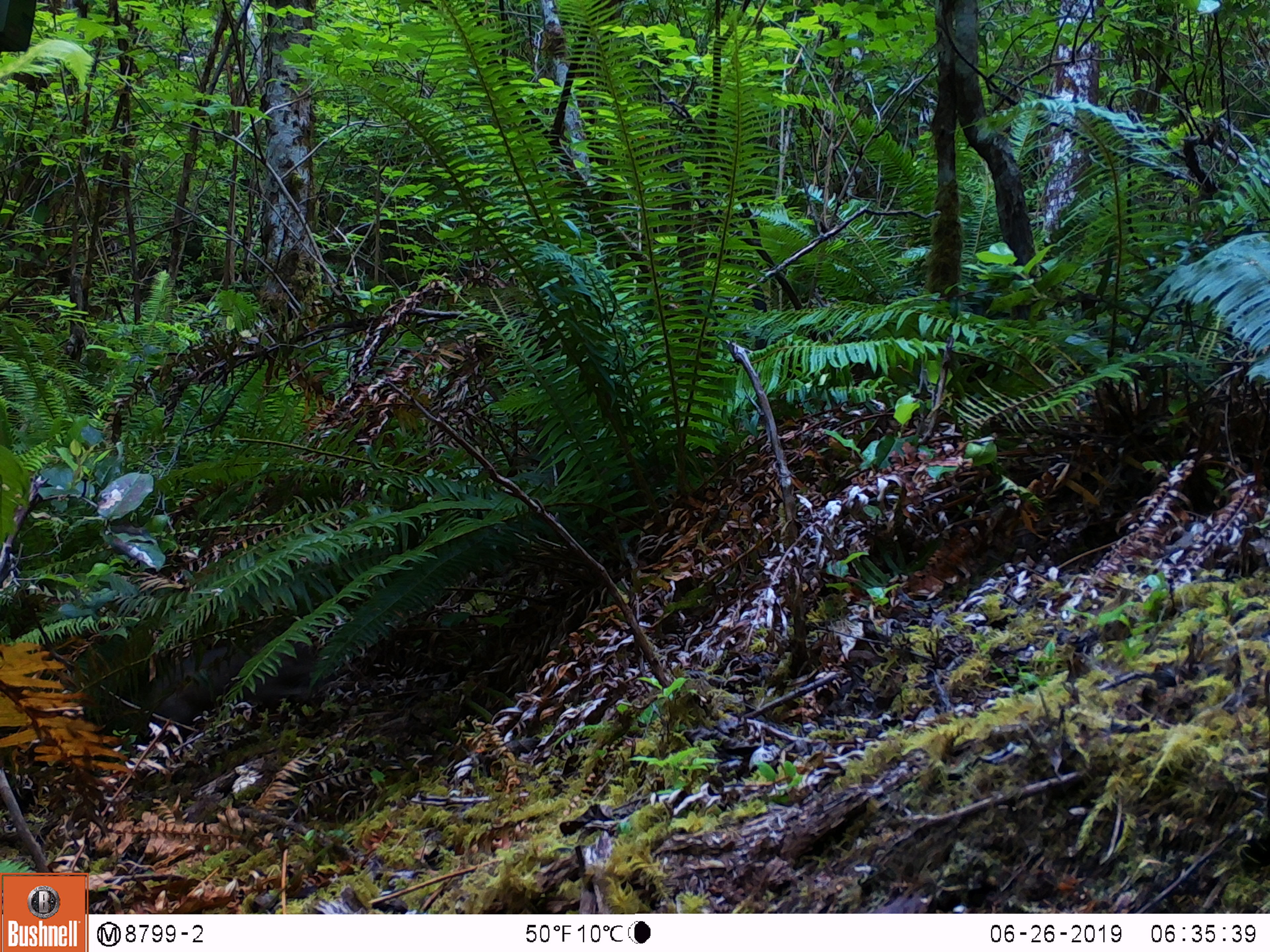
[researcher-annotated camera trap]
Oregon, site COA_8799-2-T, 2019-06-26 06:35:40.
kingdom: Animalia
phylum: Chordata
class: Mammalia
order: Rodentia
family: Aplodontiidae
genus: Aplodontia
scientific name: Aplodontia rufa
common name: mountain beaver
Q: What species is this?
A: Mountain beaver (Aplodontia rufa).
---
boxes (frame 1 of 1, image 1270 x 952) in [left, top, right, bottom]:
mountain beaver: [140, 628, 331, 724]